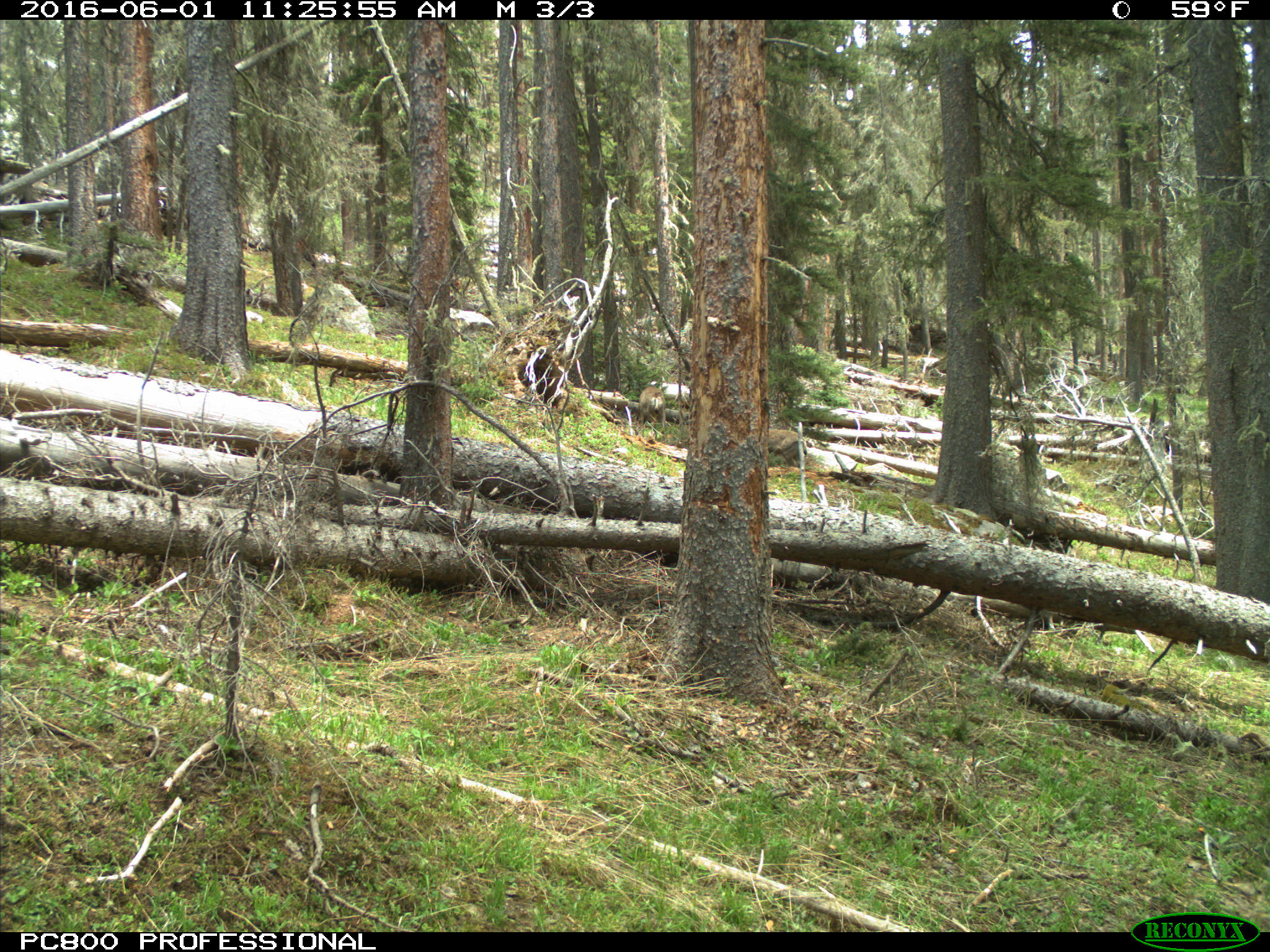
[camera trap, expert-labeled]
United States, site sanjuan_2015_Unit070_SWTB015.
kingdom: Animalia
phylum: Chordata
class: Mammalia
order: Artiodactyla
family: Cervidae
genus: Odocoileus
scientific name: Odocoileus hemionus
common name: mule deer